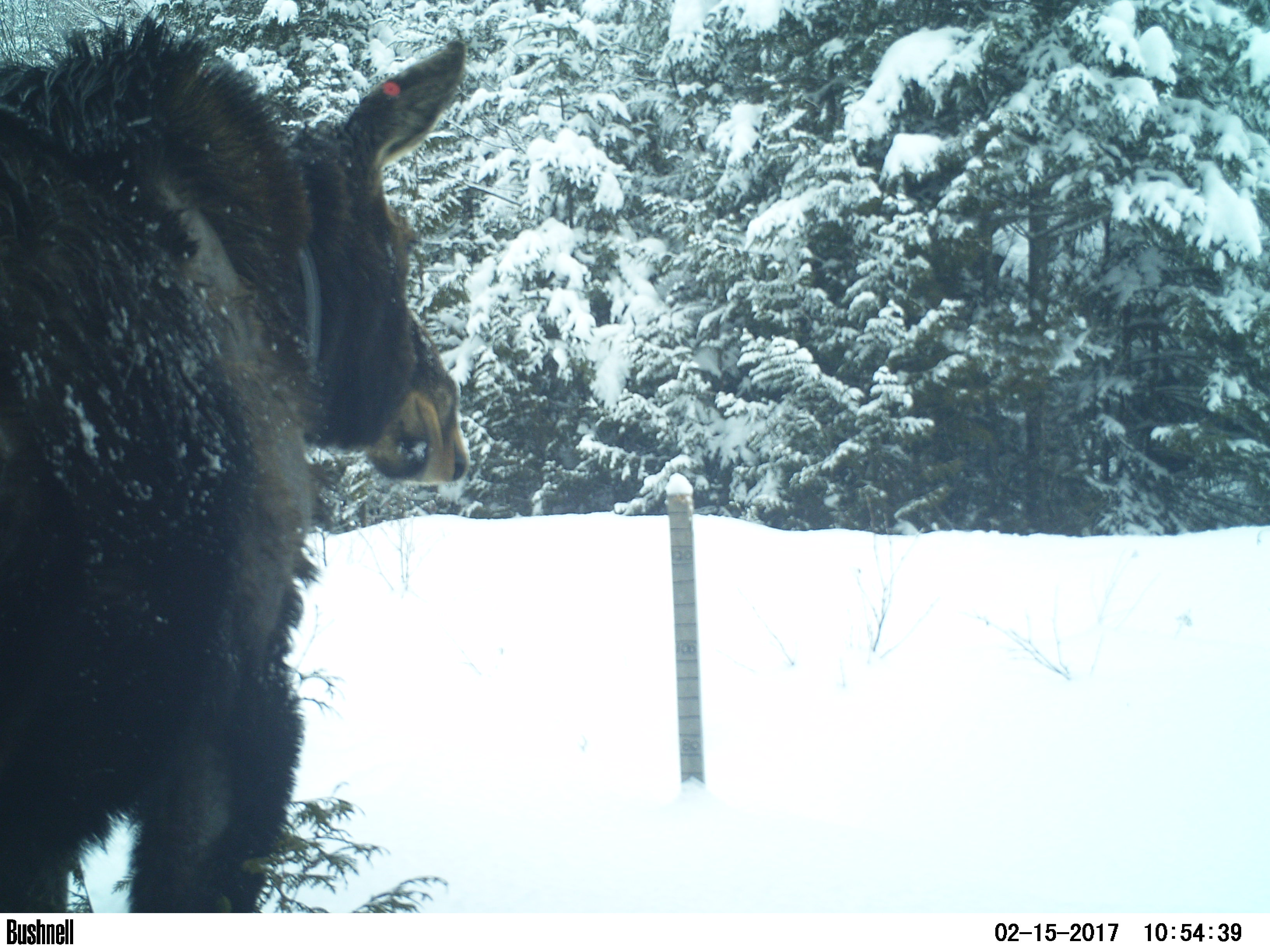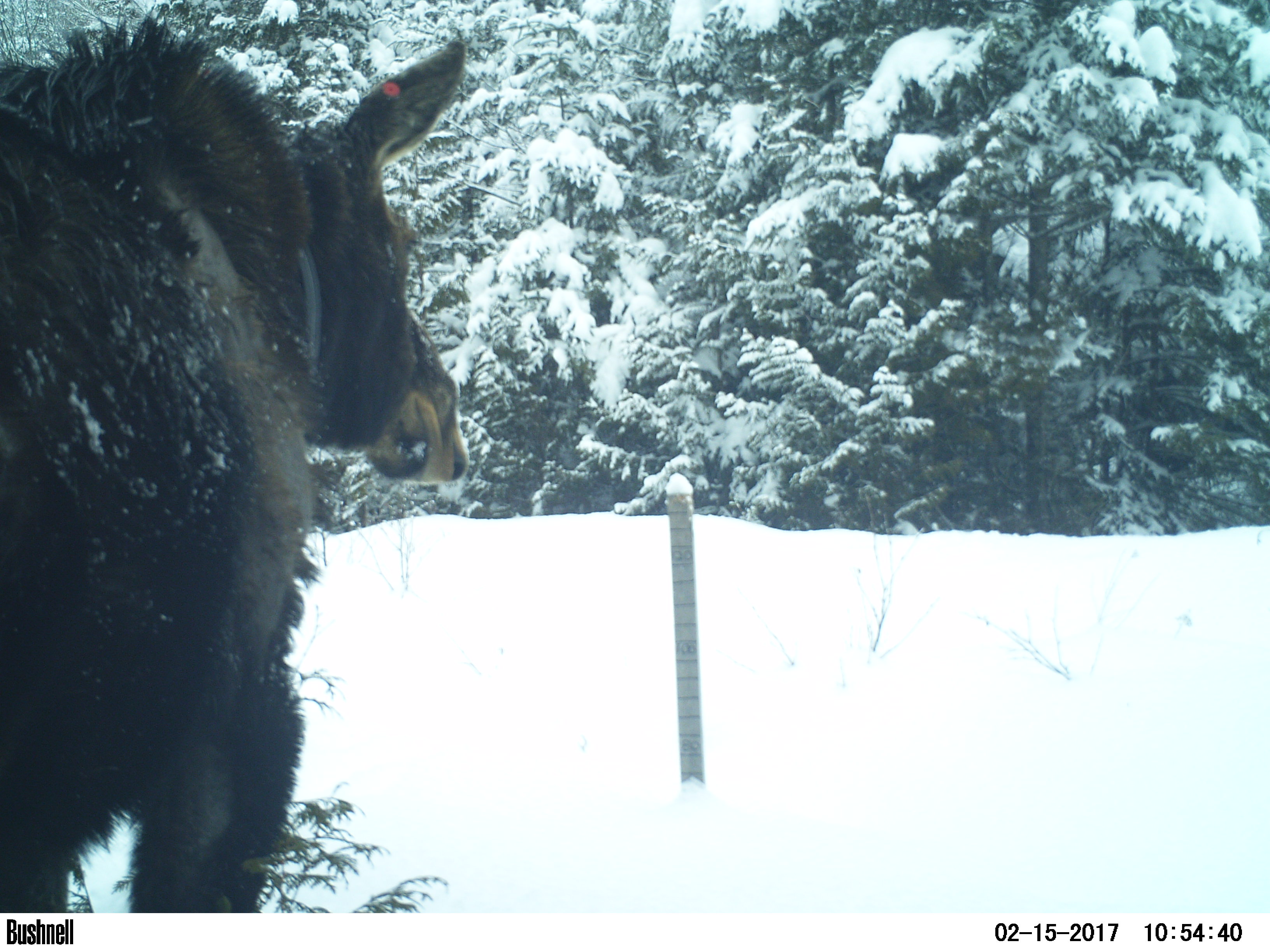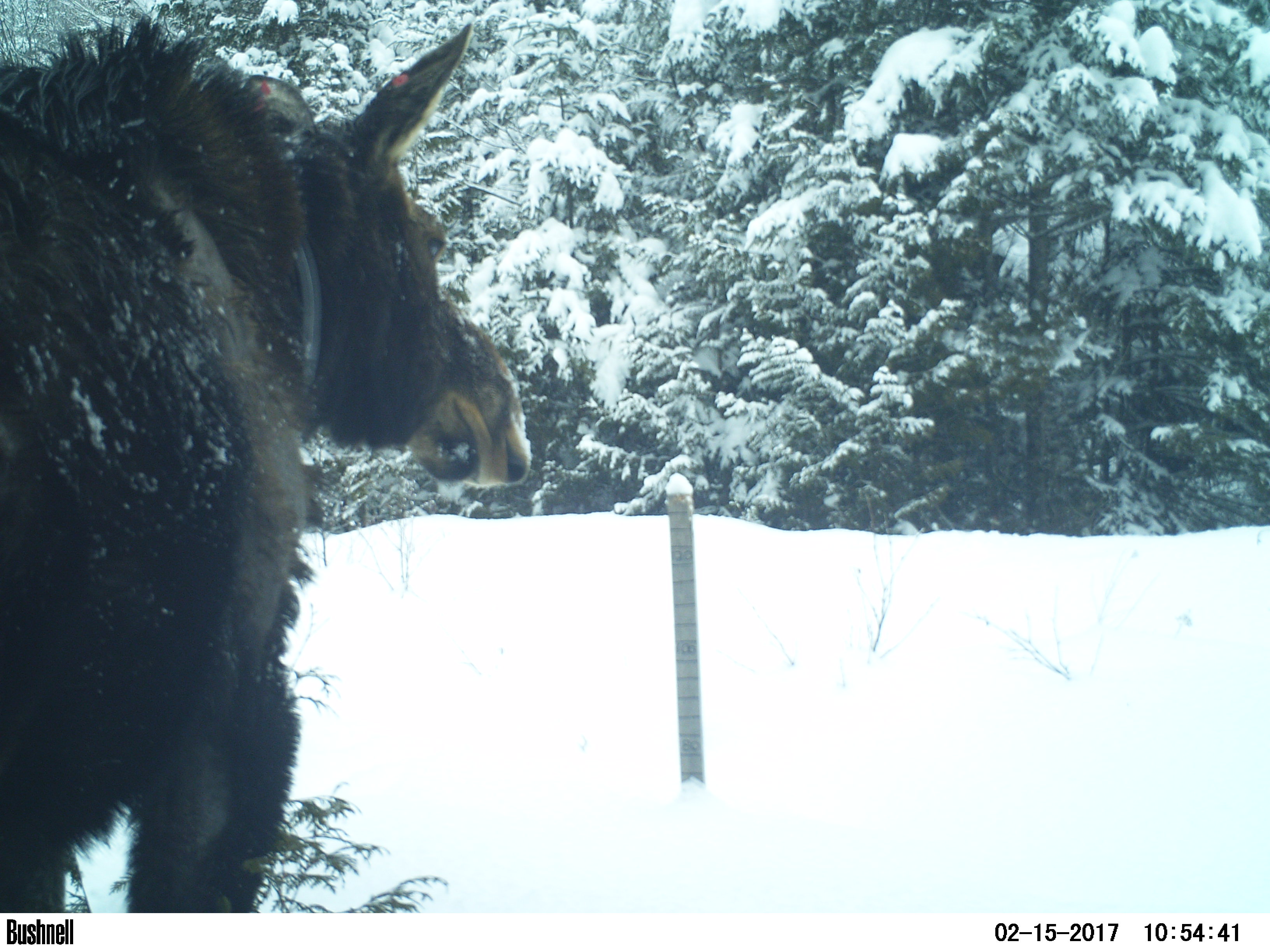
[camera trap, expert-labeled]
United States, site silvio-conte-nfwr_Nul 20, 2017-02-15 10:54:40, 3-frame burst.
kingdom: Animalia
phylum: Chordata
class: Mammalia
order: Artiodactyla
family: Cervidae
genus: Alces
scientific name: Alces alces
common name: moose